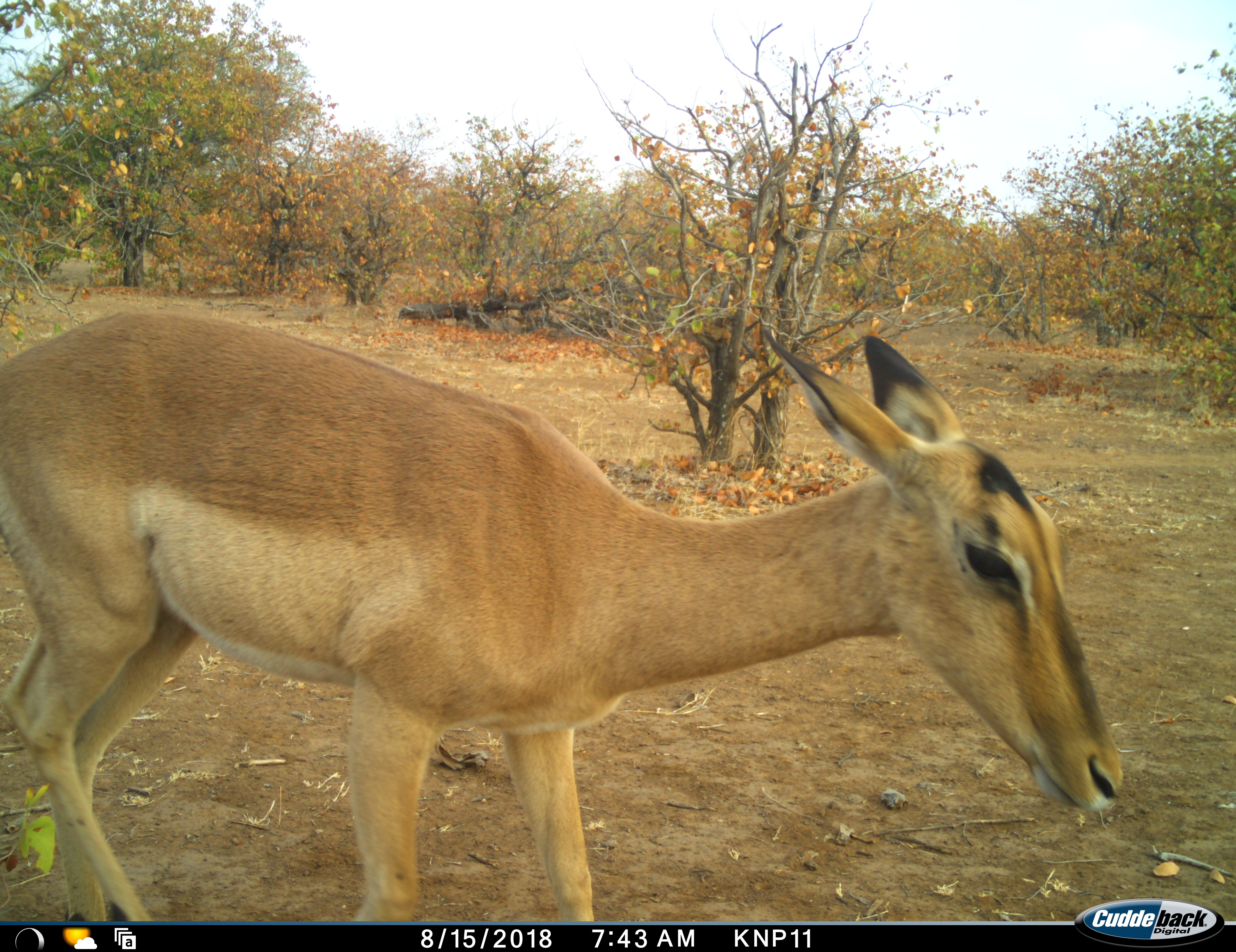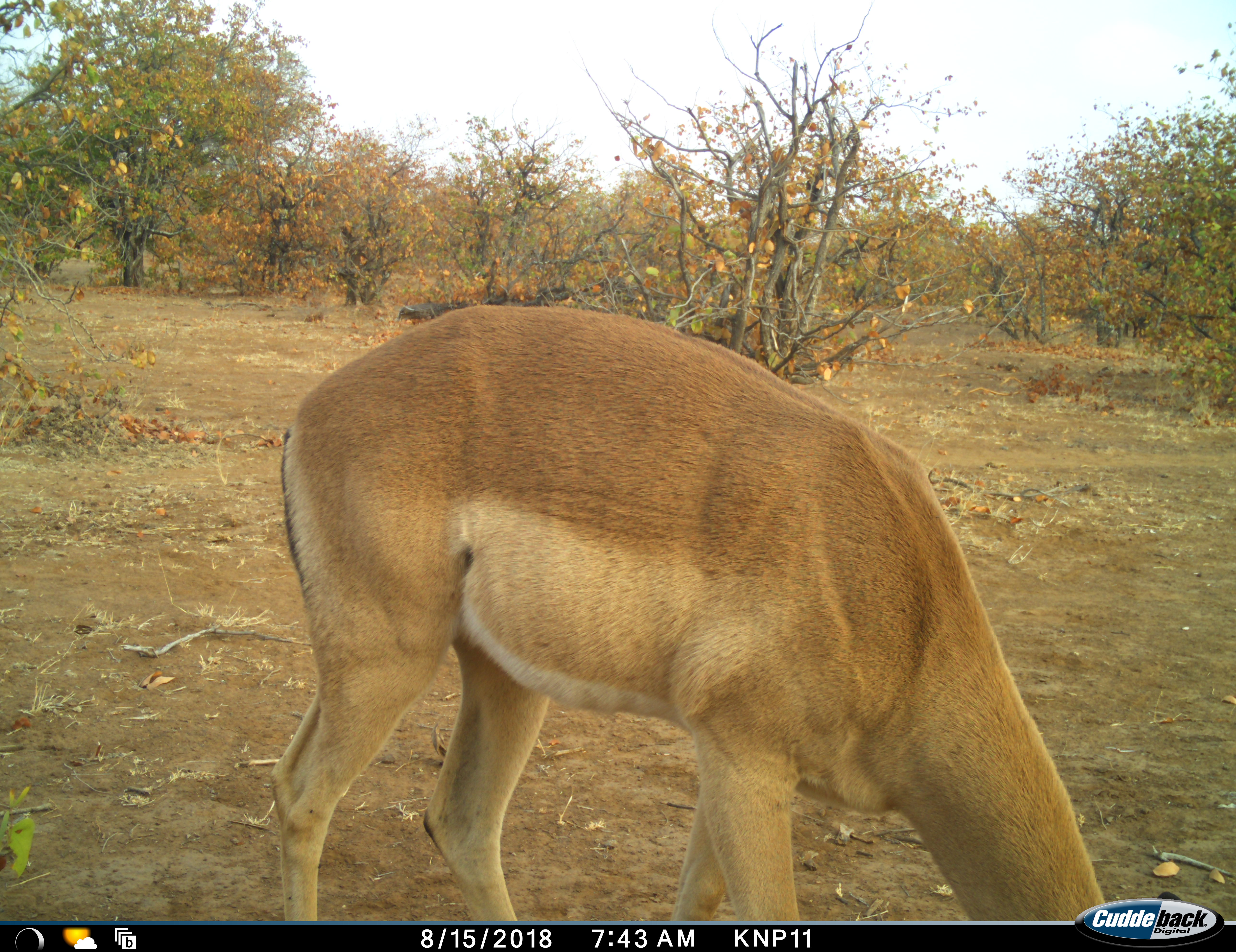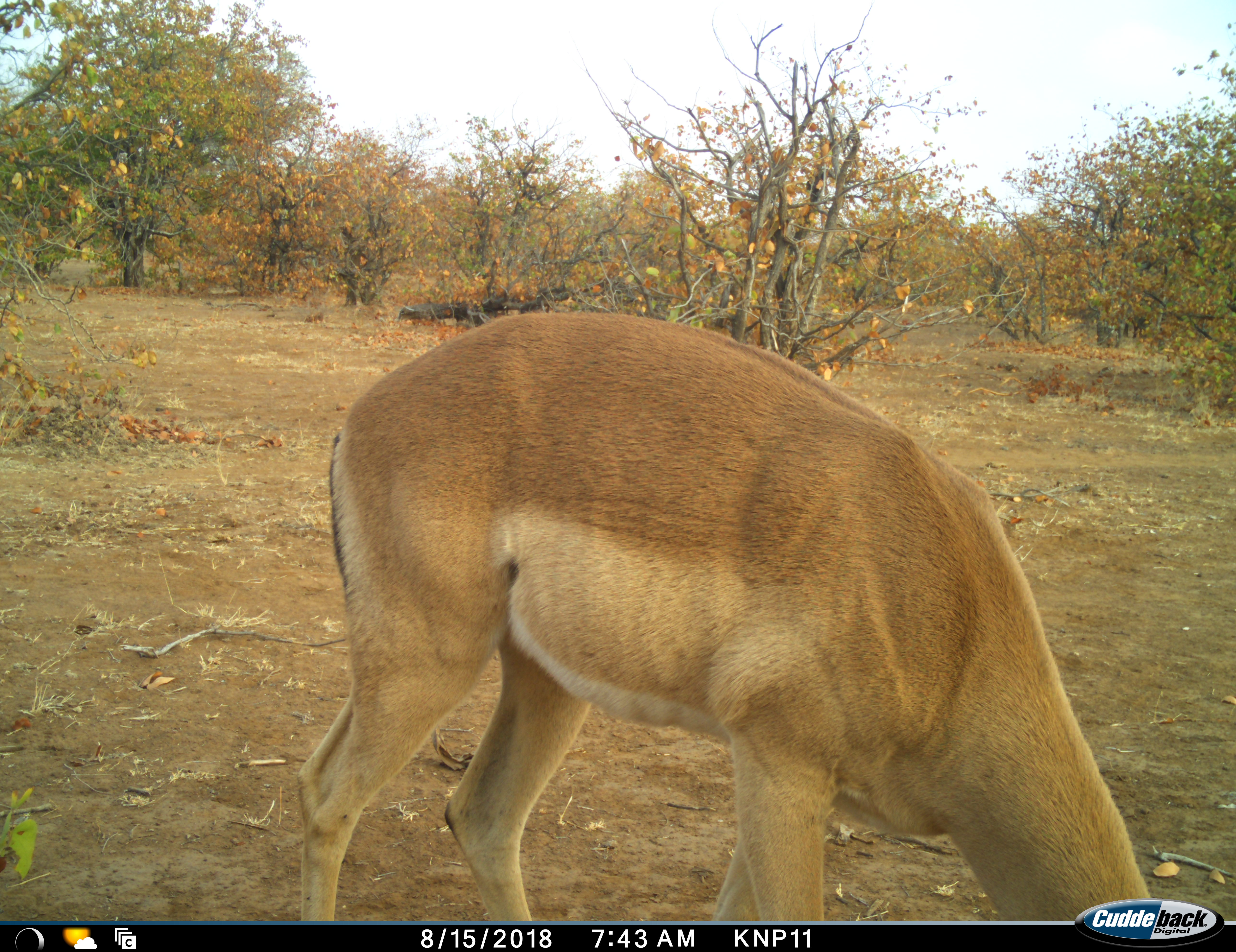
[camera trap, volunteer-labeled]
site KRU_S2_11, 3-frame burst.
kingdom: Animalia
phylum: Chordata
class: Mammalia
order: Artiodactyla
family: Bovidae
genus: Aepyceros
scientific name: Aepyceros melampus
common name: impala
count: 1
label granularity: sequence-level